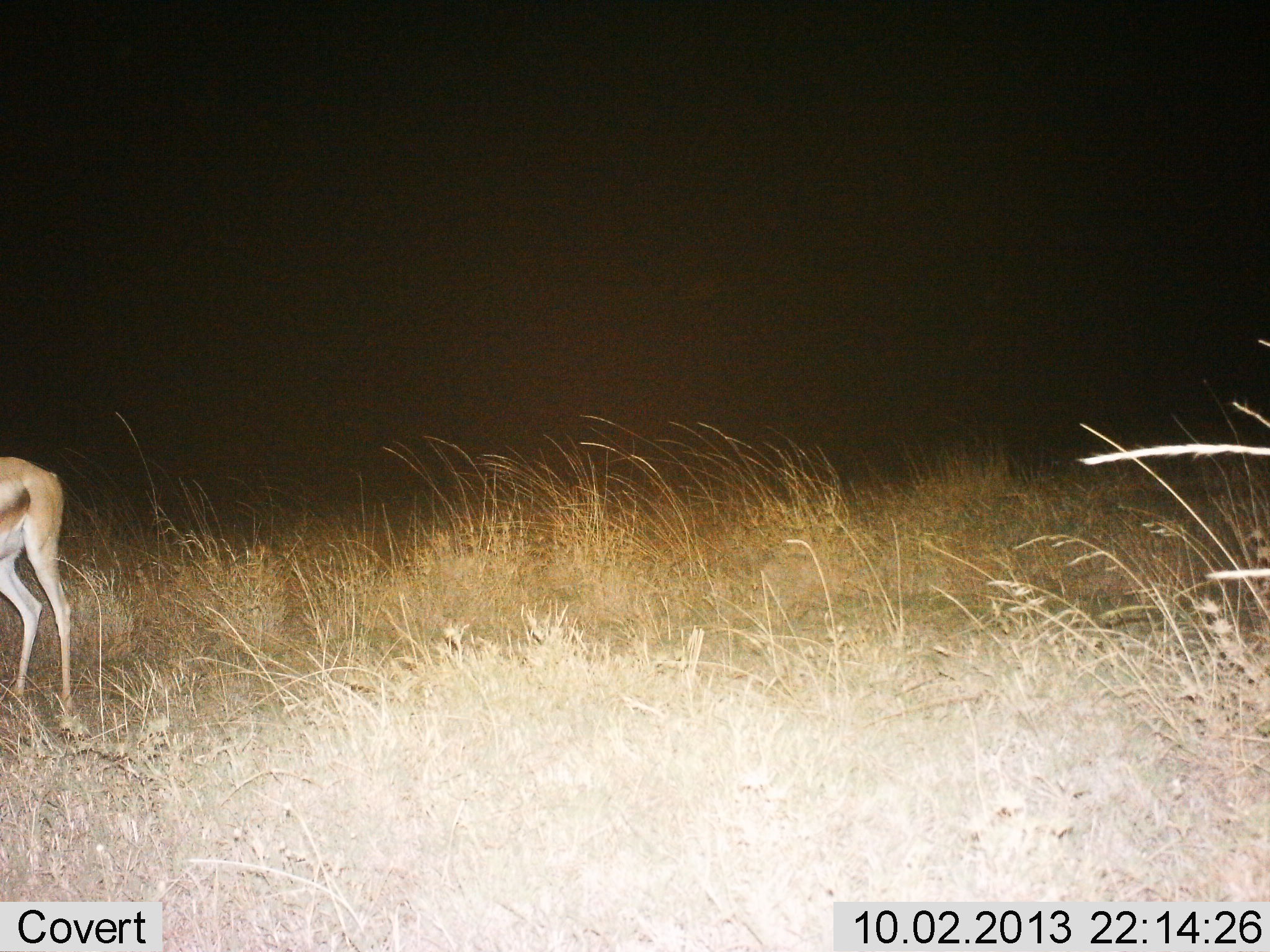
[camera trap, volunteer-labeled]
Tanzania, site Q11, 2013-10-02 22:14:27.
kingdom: Animalia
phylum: Chordata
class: Mammalia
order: Artiodactyla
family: Bovidae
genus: Nanger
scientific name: Nanger granti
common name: grant's gazelle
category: gazellegrants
Gazellegrants (grant's gazelle) (Nanger granti), count 1. Behavior (volunteer vote fractions): standing 100%, resting 0%, moving 0%, interacting 0%. Young present (vote fraction): 0%. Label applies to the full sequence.